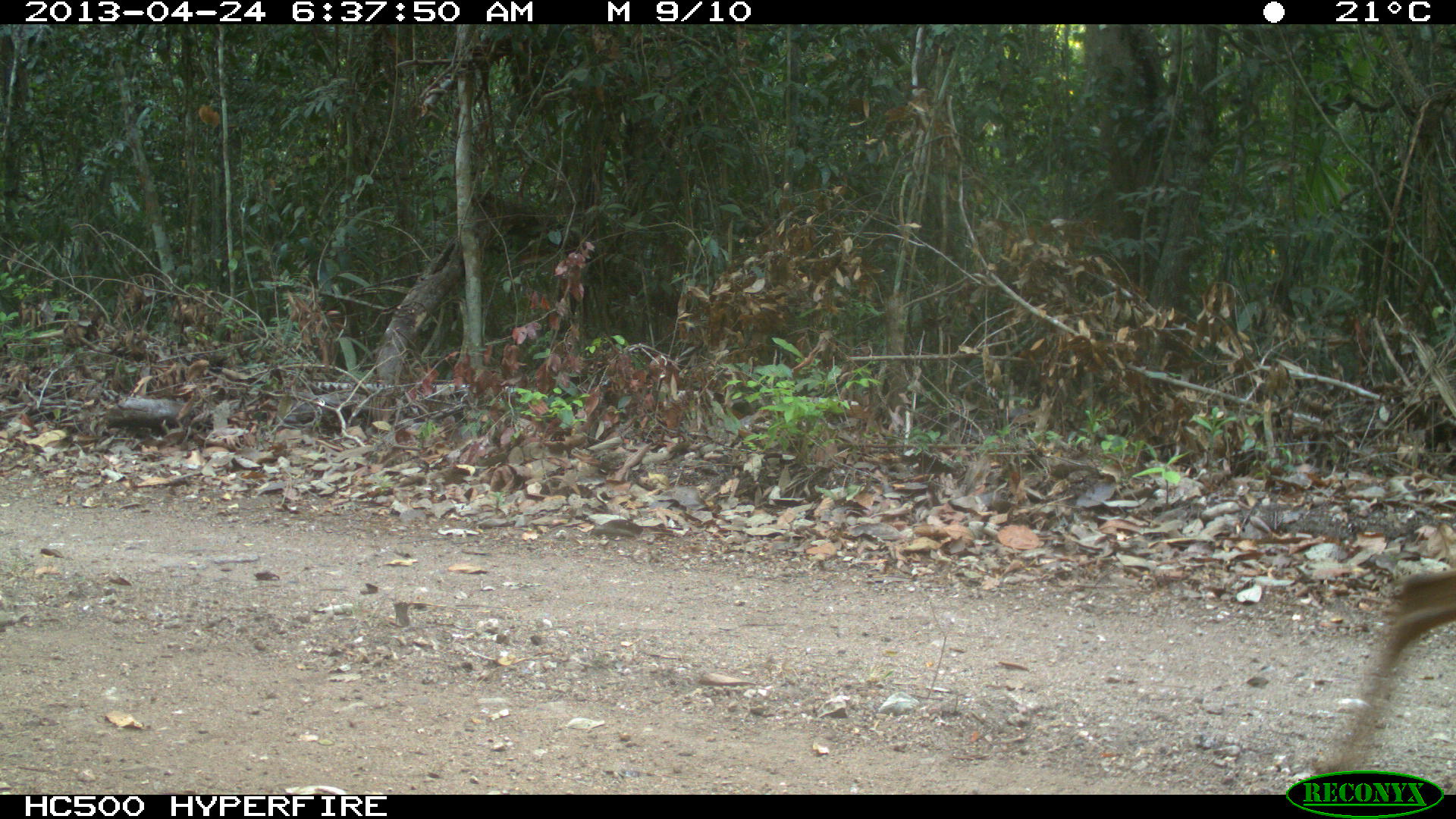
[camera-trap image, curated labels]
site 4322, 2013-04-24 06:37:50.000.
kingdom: Animalia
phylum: Chordata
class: Mammalia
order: Artiodactyla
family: Cervidae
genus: Odocoileus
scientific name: Odocoileus virginianus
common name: white-tailed deer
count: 1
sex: female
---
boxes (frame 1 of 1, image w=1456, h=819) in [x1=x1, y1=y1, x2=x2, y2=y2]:
odocoileus virginianus: [x1=1328, y1=570, x2=1455, y2=769]